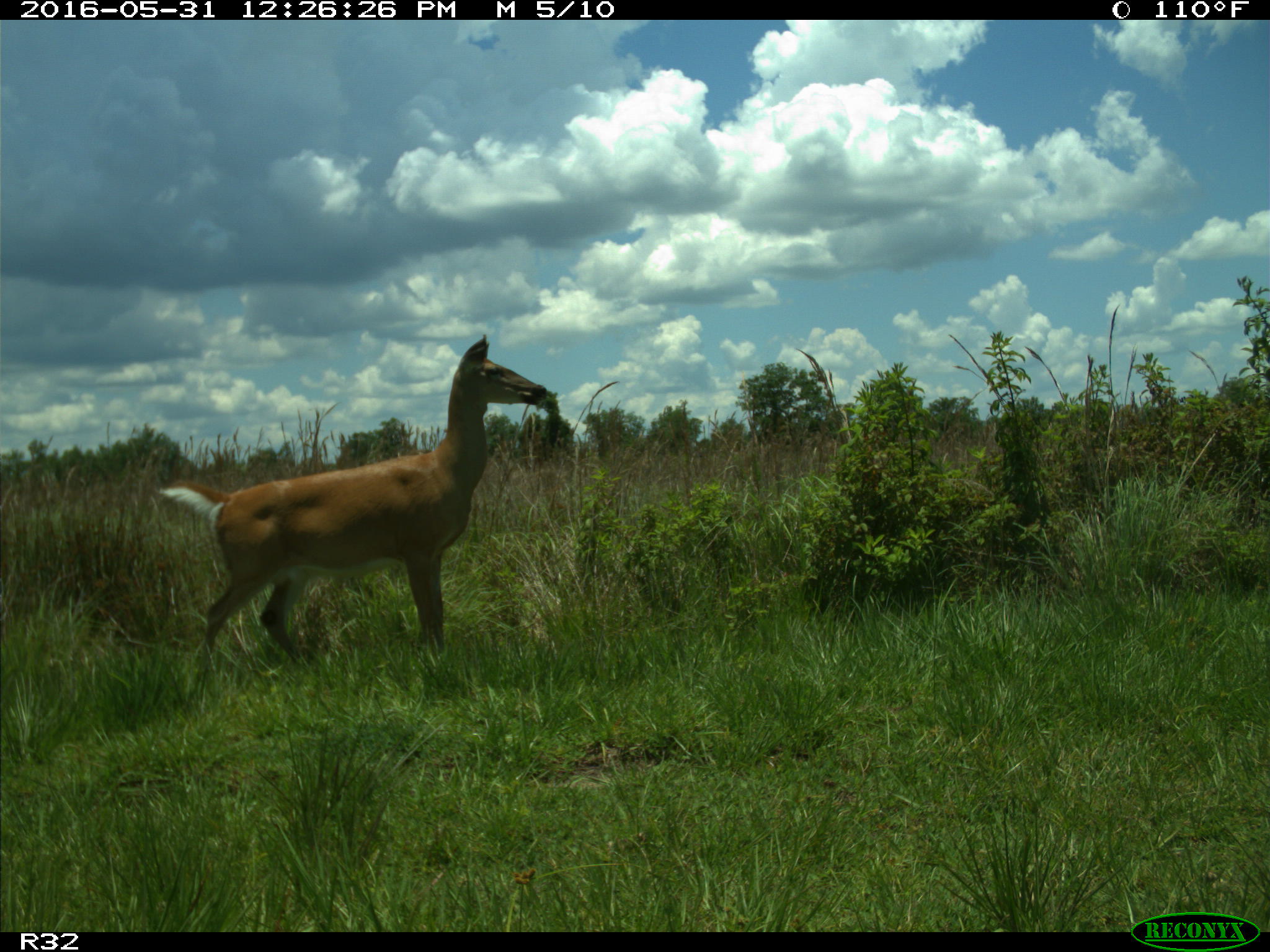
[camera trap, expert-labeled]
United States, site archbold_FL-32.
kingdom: Animalia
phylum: Chordata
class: Mammalia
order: Artiodactyla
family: Cervidae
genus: Odocoileus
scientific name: Odocoileus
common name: deer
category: unidentified deer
Unidentified deer (deer) (Odocoileus).